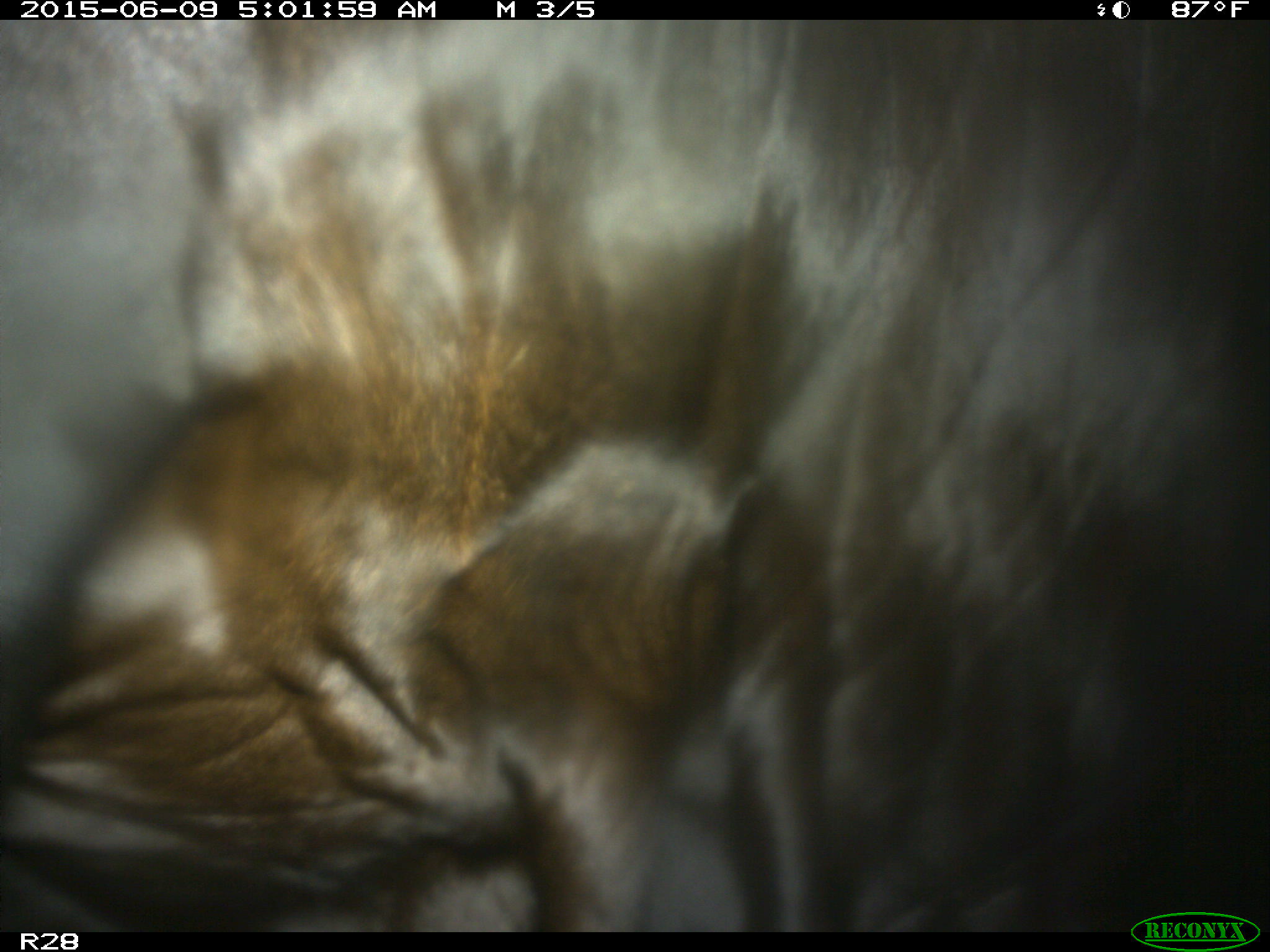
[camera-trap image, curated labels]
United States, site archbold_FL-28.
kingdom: Animalia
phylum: Chordata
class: Mammalia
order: Artiodactyla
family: Bovidae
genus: Bos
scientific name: Bos taurus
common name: domestic cow